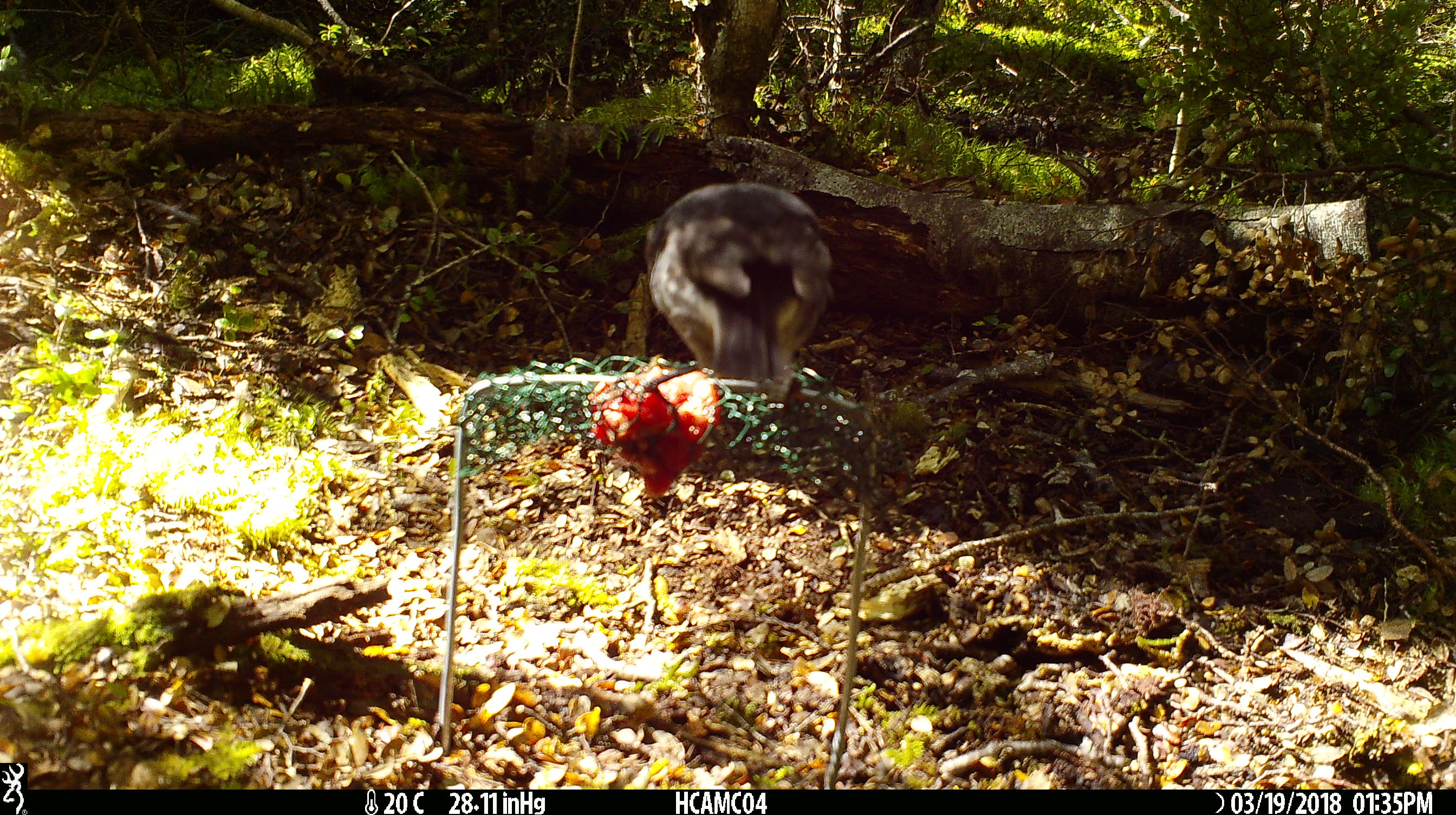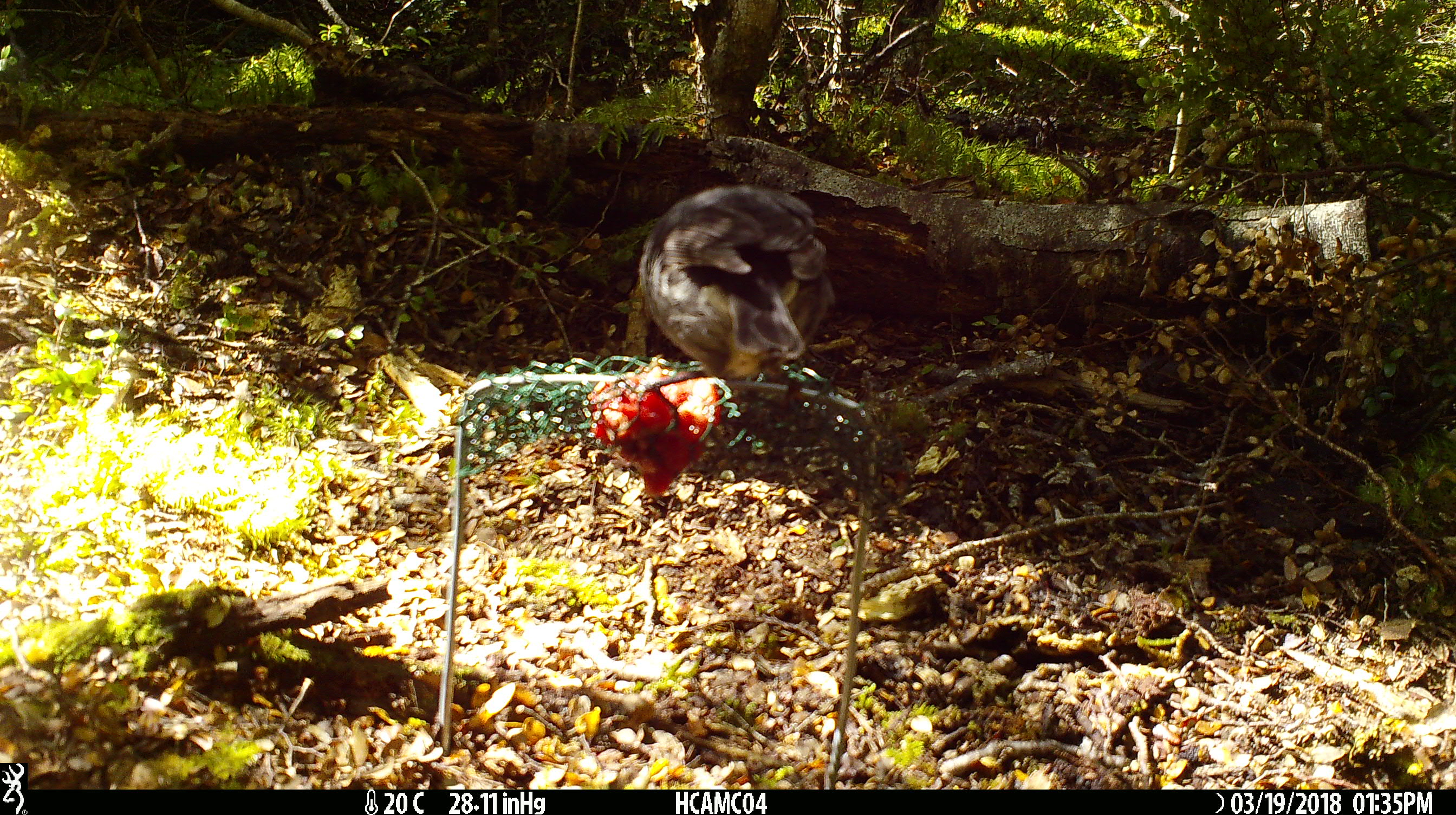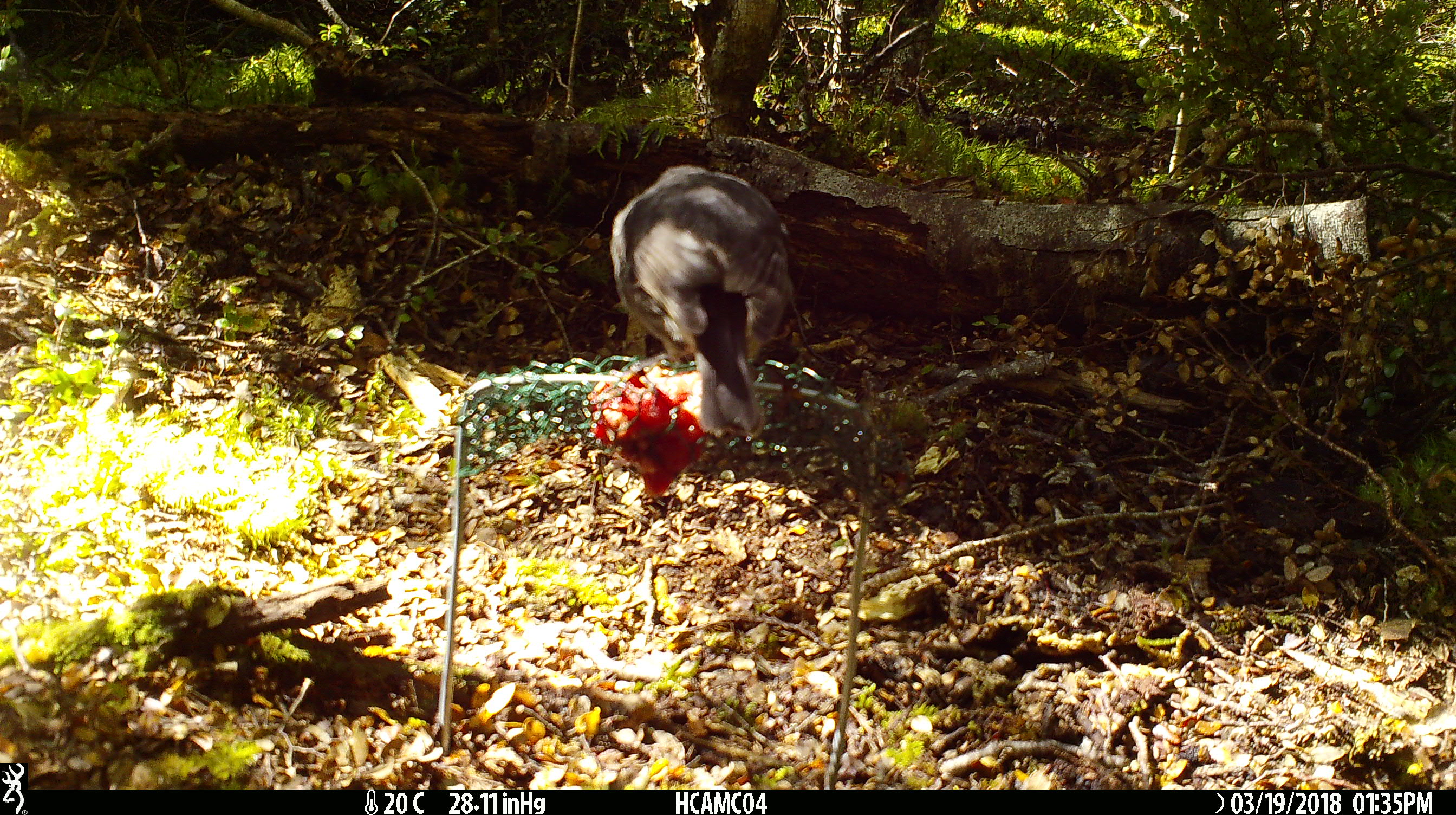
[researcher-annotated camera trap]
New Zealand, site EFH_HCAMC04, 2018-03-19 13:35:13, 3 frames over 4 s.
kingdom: Animalia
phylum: Chordata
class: Aves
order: Passeriformes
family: Petroicidae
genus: Petroica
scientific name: Petroica australis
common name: new zealand robin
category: robin